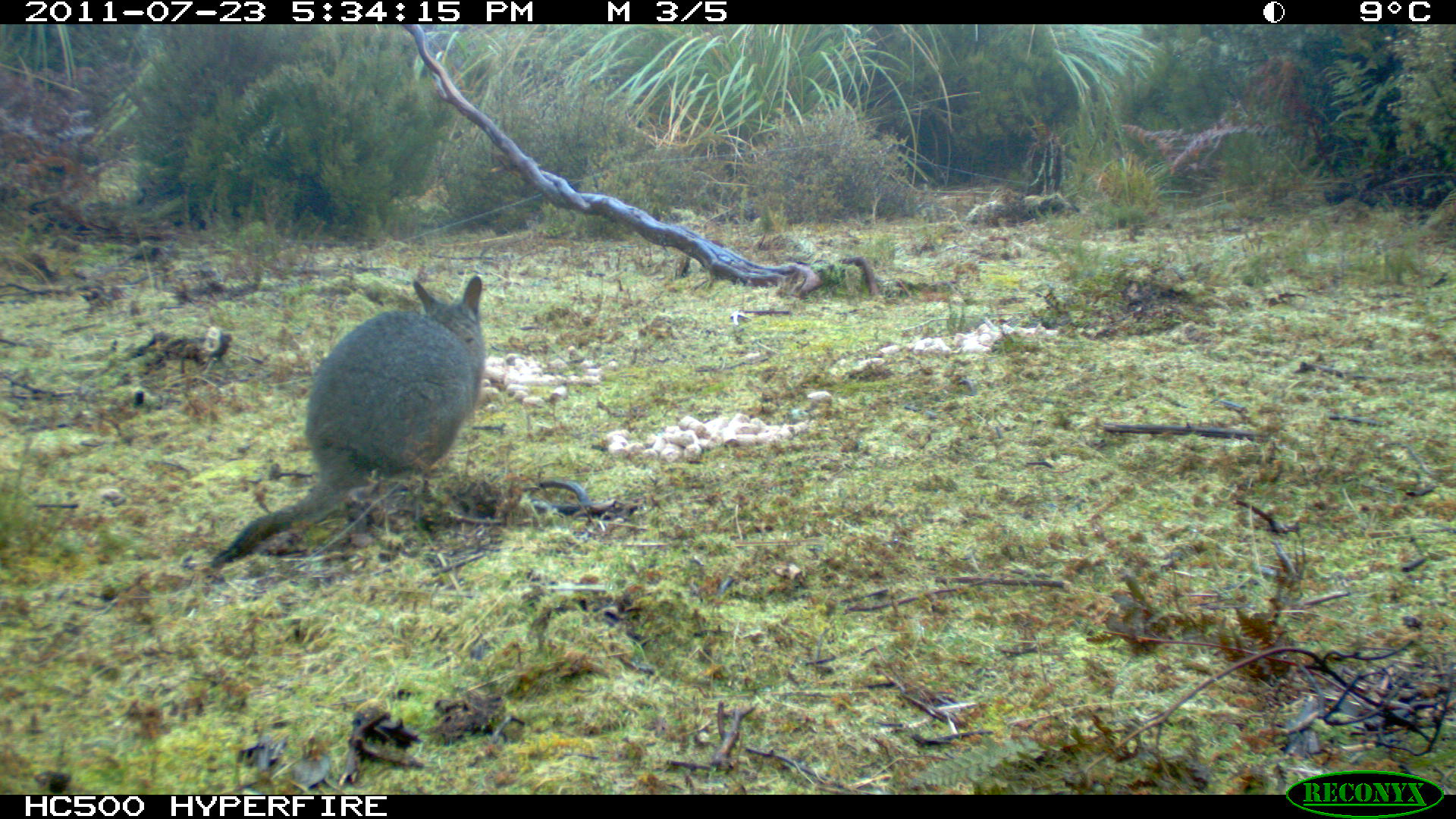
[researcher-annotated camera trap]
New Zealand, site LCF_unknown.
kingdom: Animalia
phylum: Chordata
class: Mammalia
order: Diprotodontia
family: Macropodidae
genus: Notamacropus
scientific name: Notamacropus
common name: wallaby